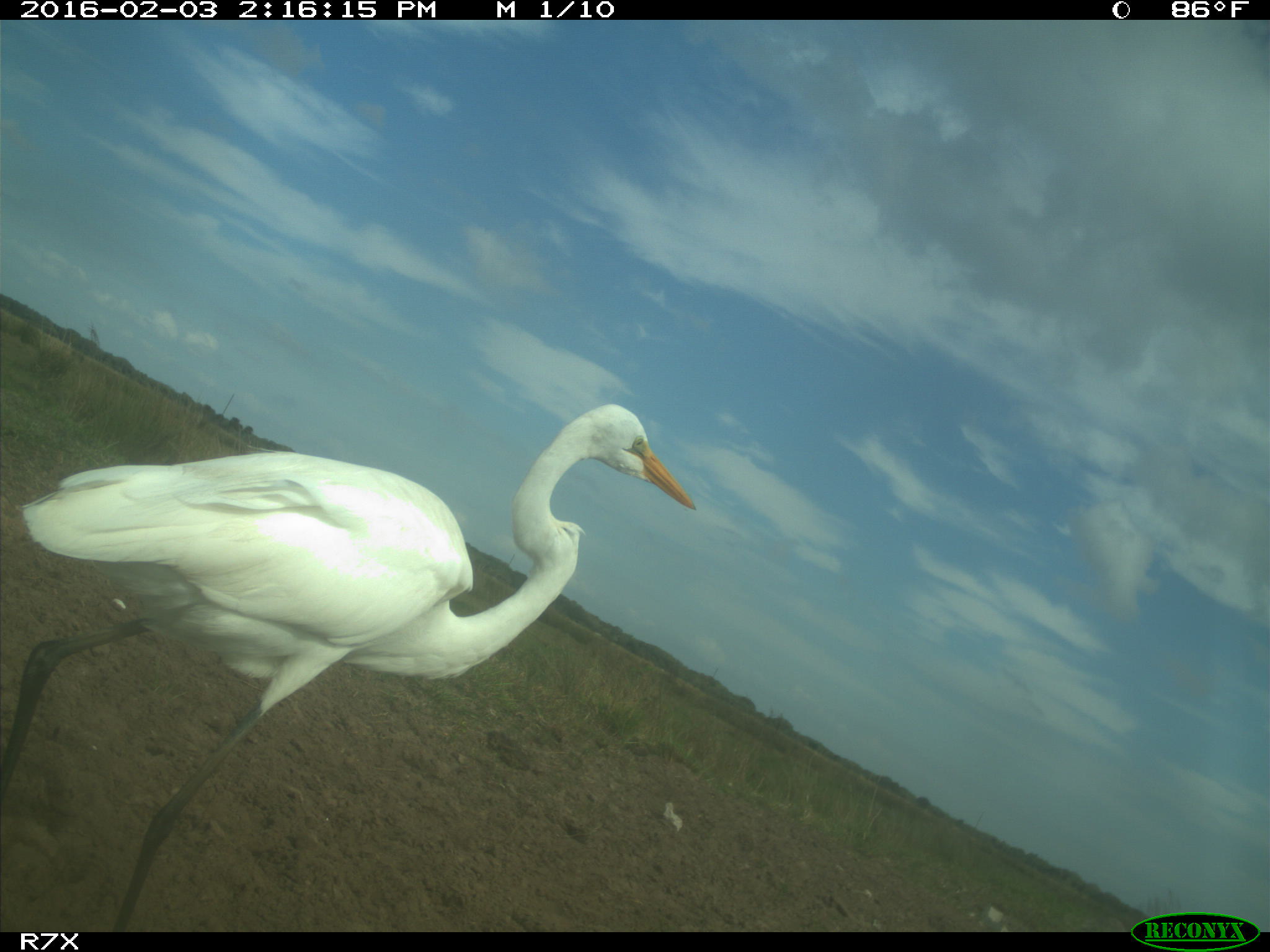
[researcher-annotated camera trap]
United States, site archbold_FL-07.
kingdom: Animalia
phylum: Chordata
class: Aves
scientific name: Aves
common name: birds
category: unidentified bird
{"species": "unidentified bird (birds) (Aves)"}